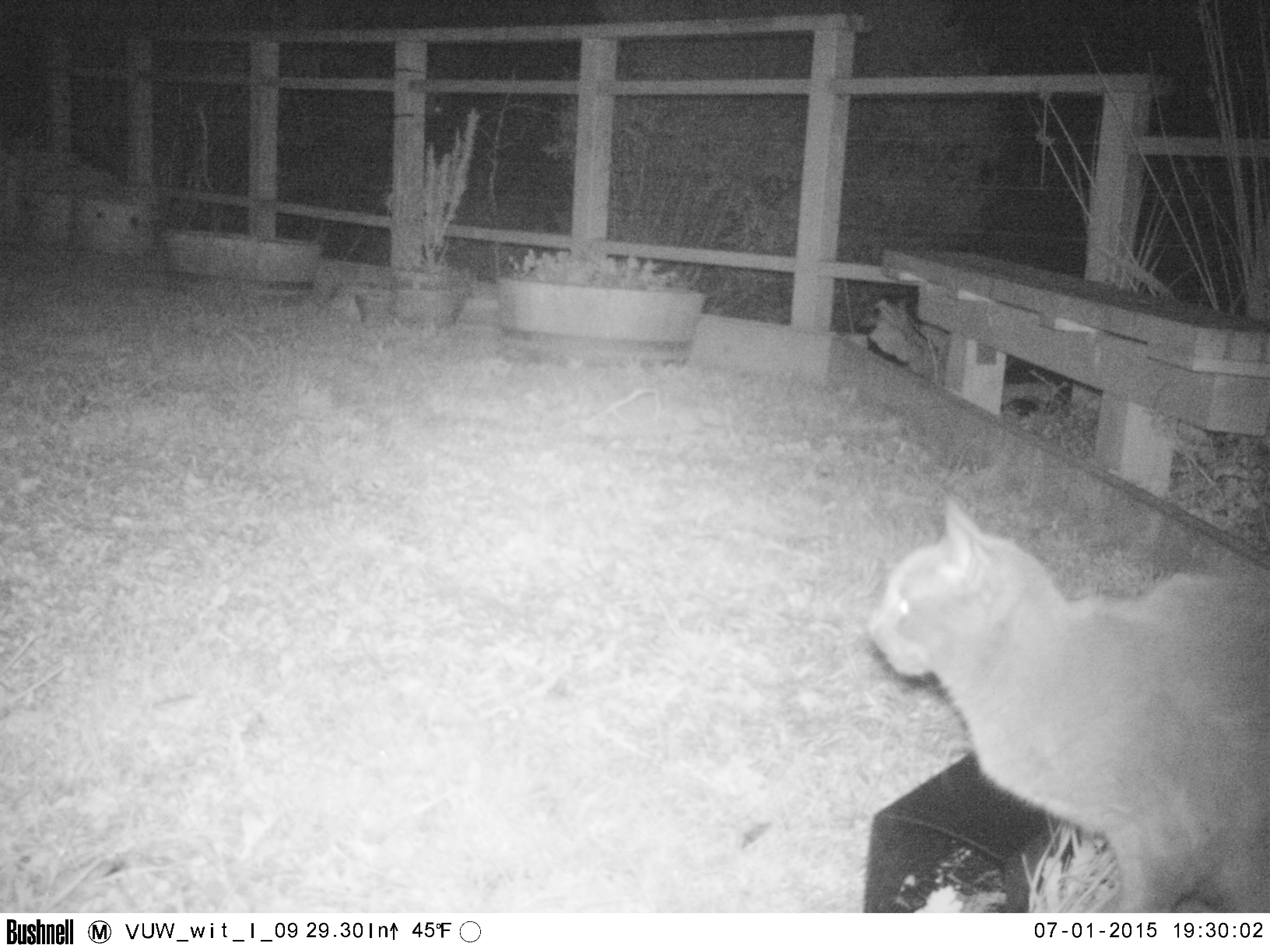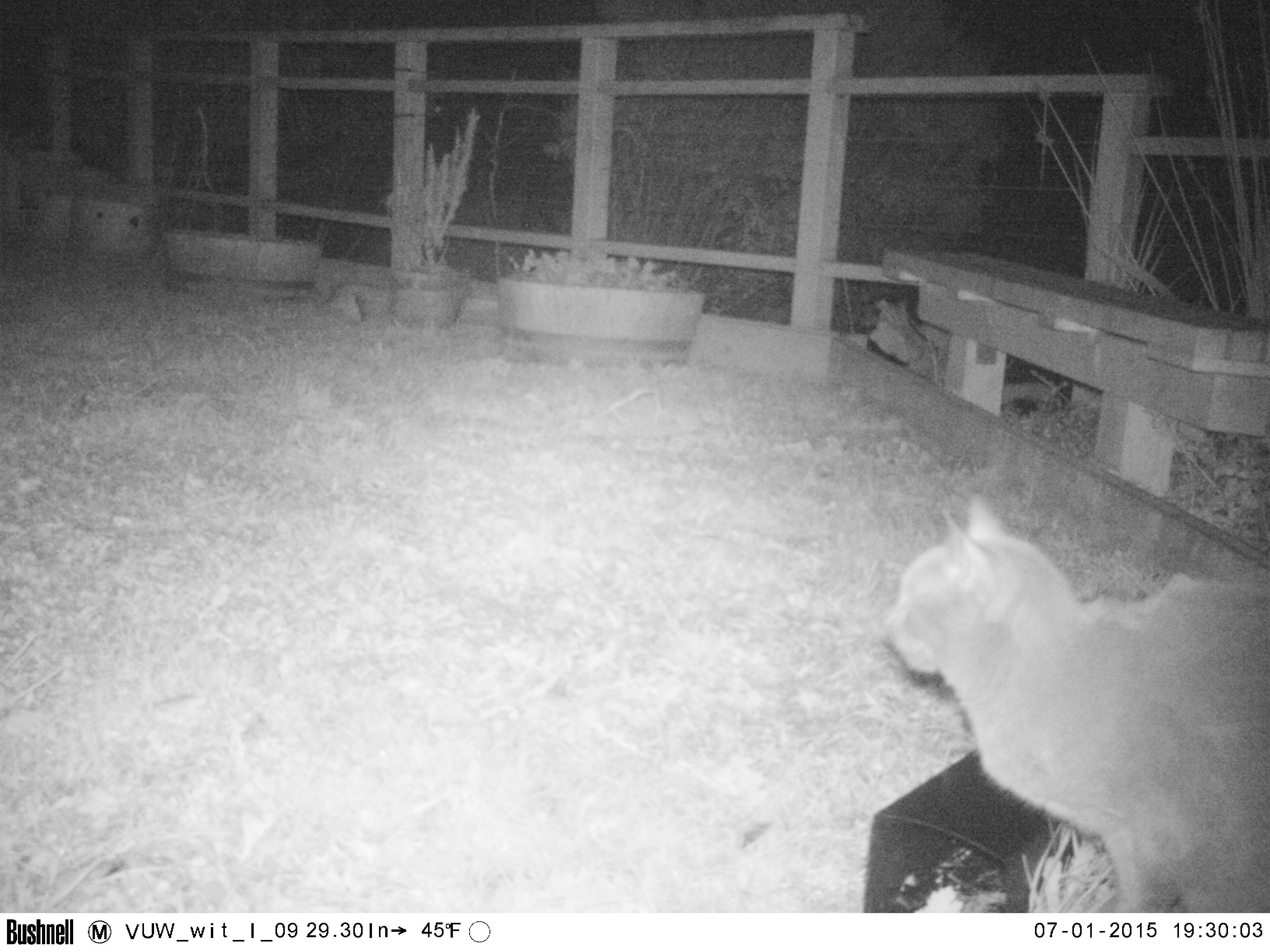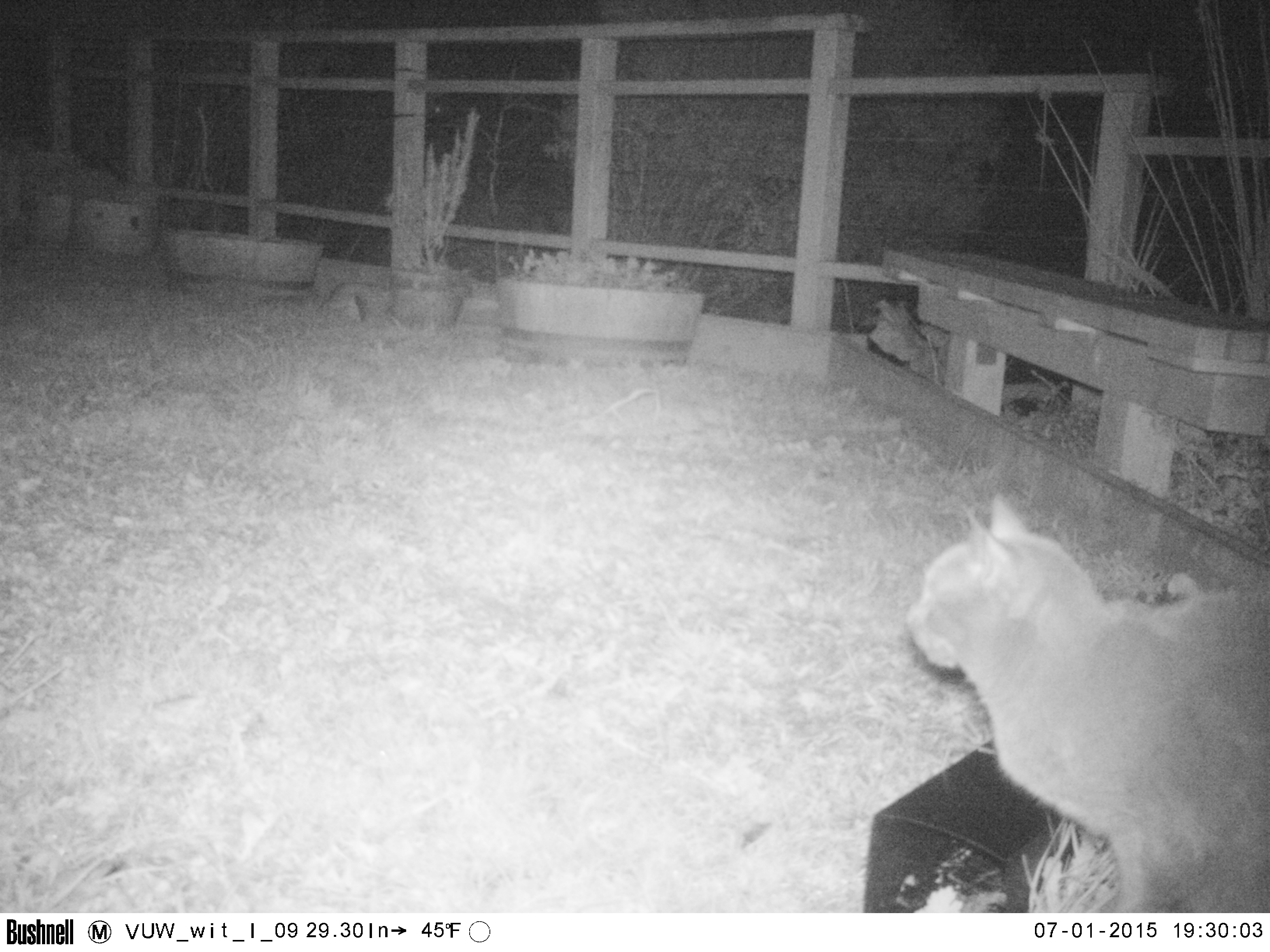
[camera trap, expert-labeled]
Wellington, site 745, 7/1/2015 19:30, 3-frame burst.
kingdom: Animalia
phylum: Chordata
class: Mammalia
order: Carnivora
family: Felidae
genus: Felis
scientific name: Felis catus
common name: cat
Cat (Felis catus).